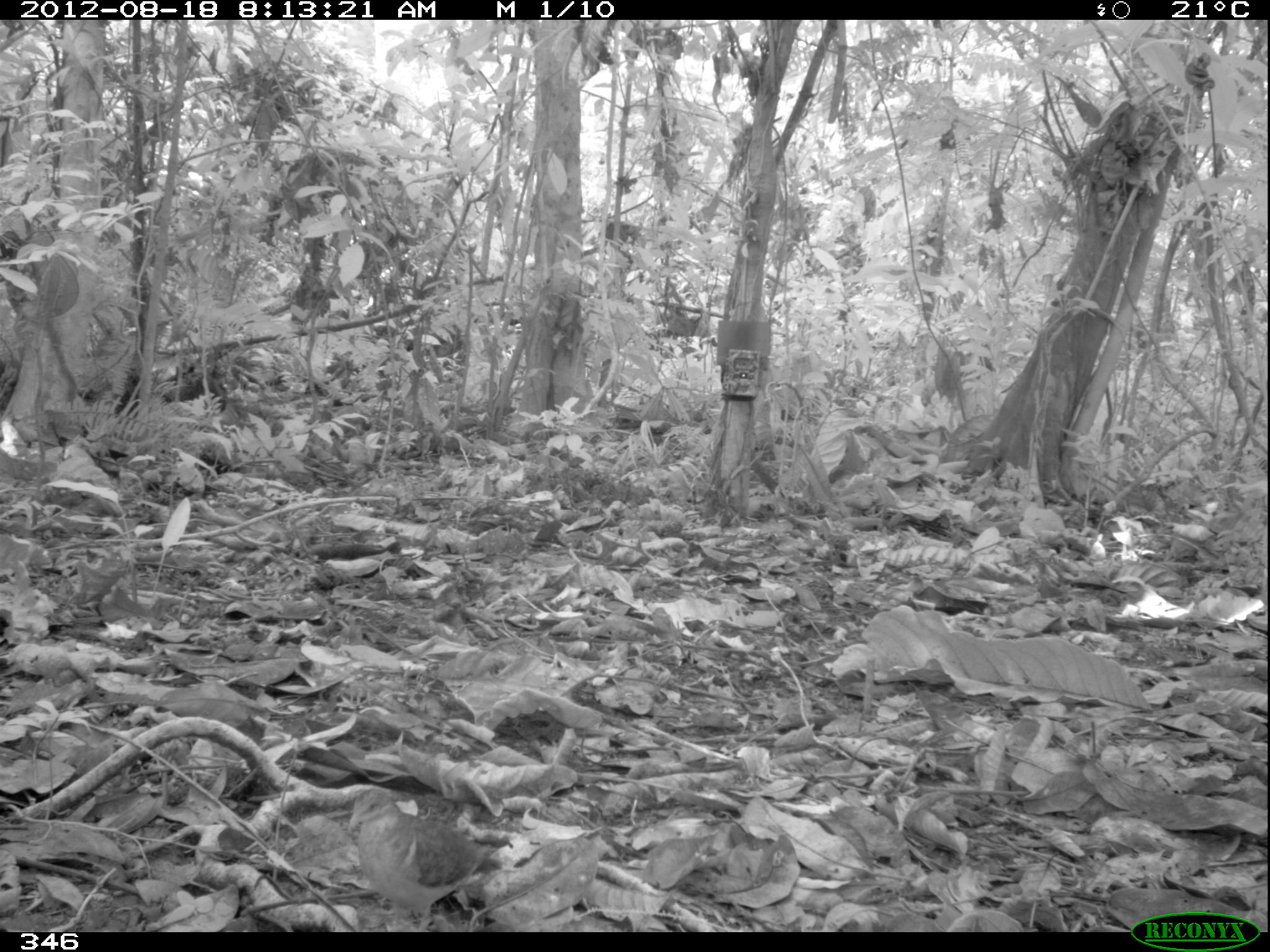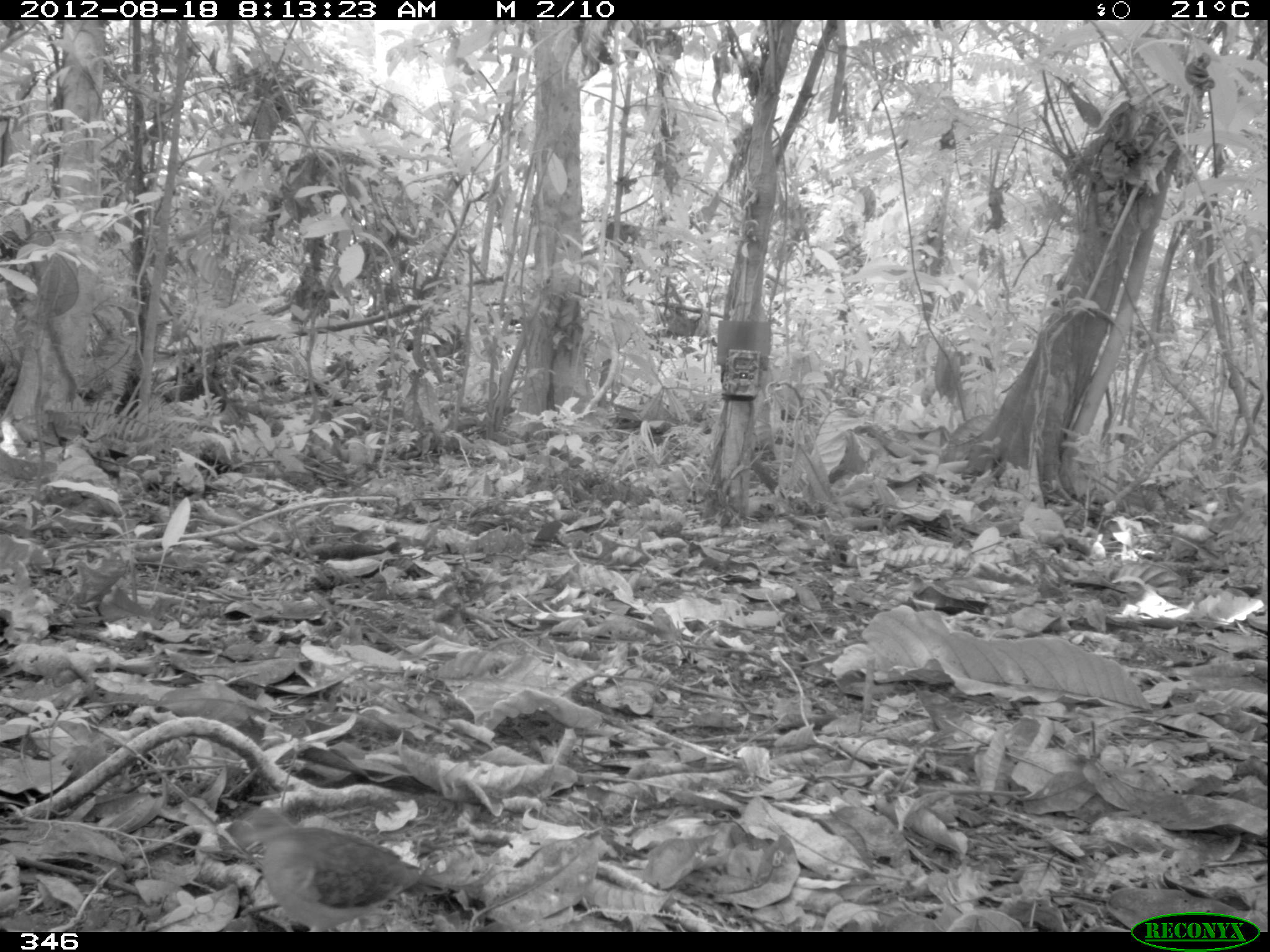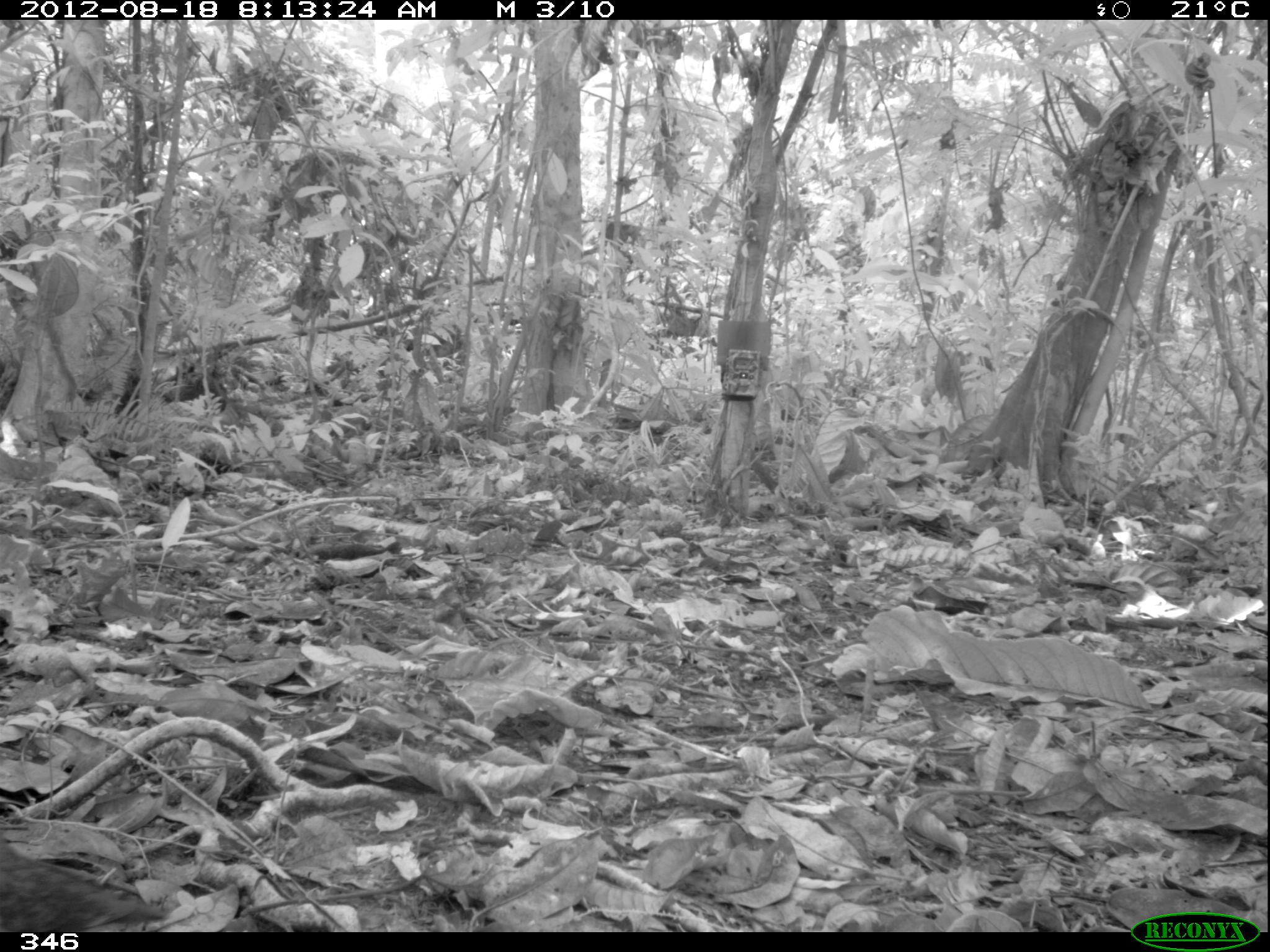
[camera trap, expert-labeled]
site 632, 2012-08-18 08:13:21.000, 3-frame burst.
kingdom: Animalia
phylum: Chordata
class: Aves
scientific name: Aves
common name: bird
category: unknown bird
Unknown bird (bird) (Aves).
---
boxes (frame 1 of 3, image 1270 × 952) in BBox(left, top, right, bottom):
unknown bird: BBox(348, 786, 503, 929)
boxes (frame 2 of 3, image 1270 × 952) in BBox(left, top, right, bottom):
unknown bird: BBox(215, 802, 447, 931)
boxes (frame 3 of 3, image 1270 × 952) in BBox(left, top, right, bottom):
unknown bird: BBox(0, 841, 166, 932)